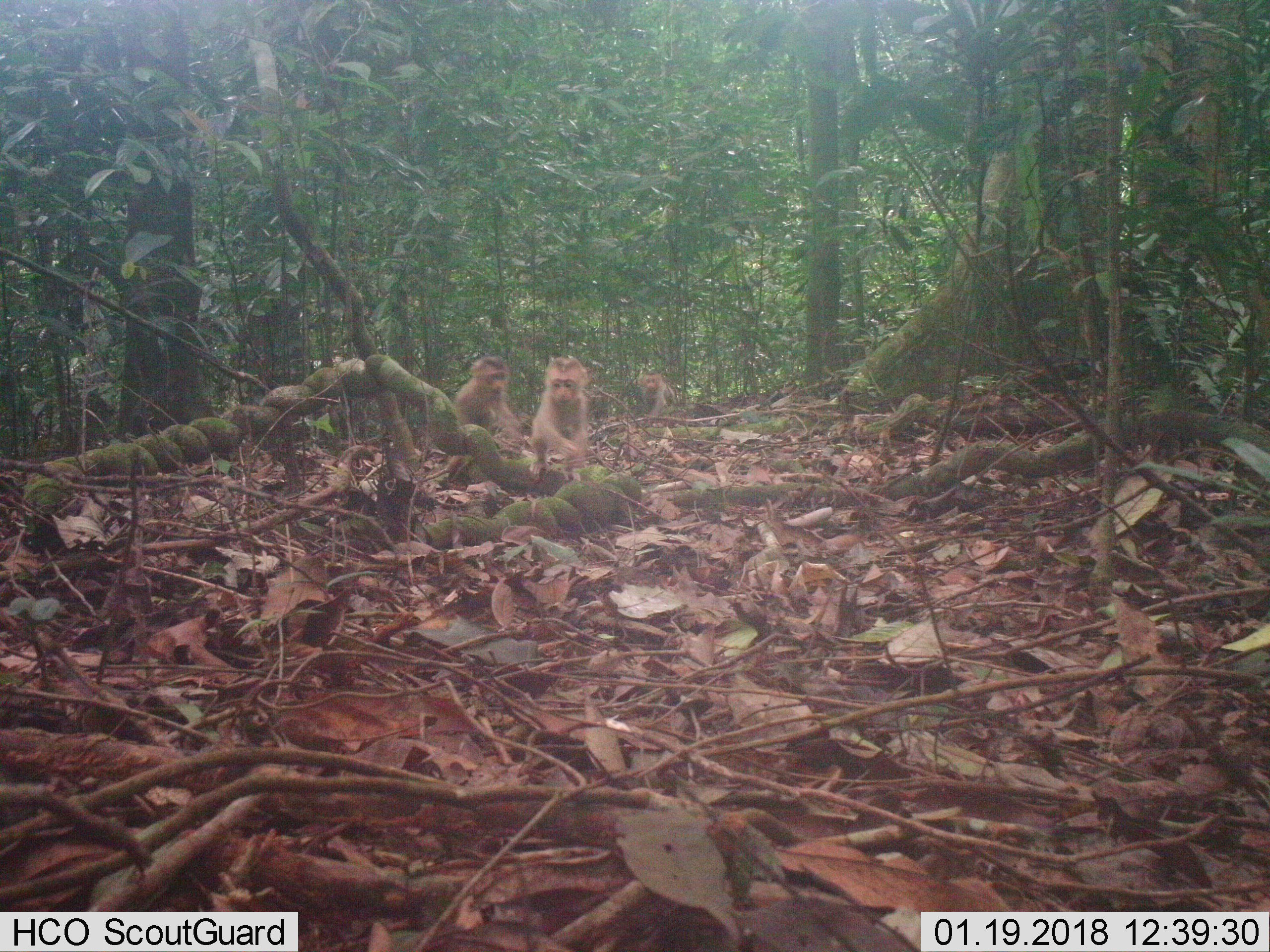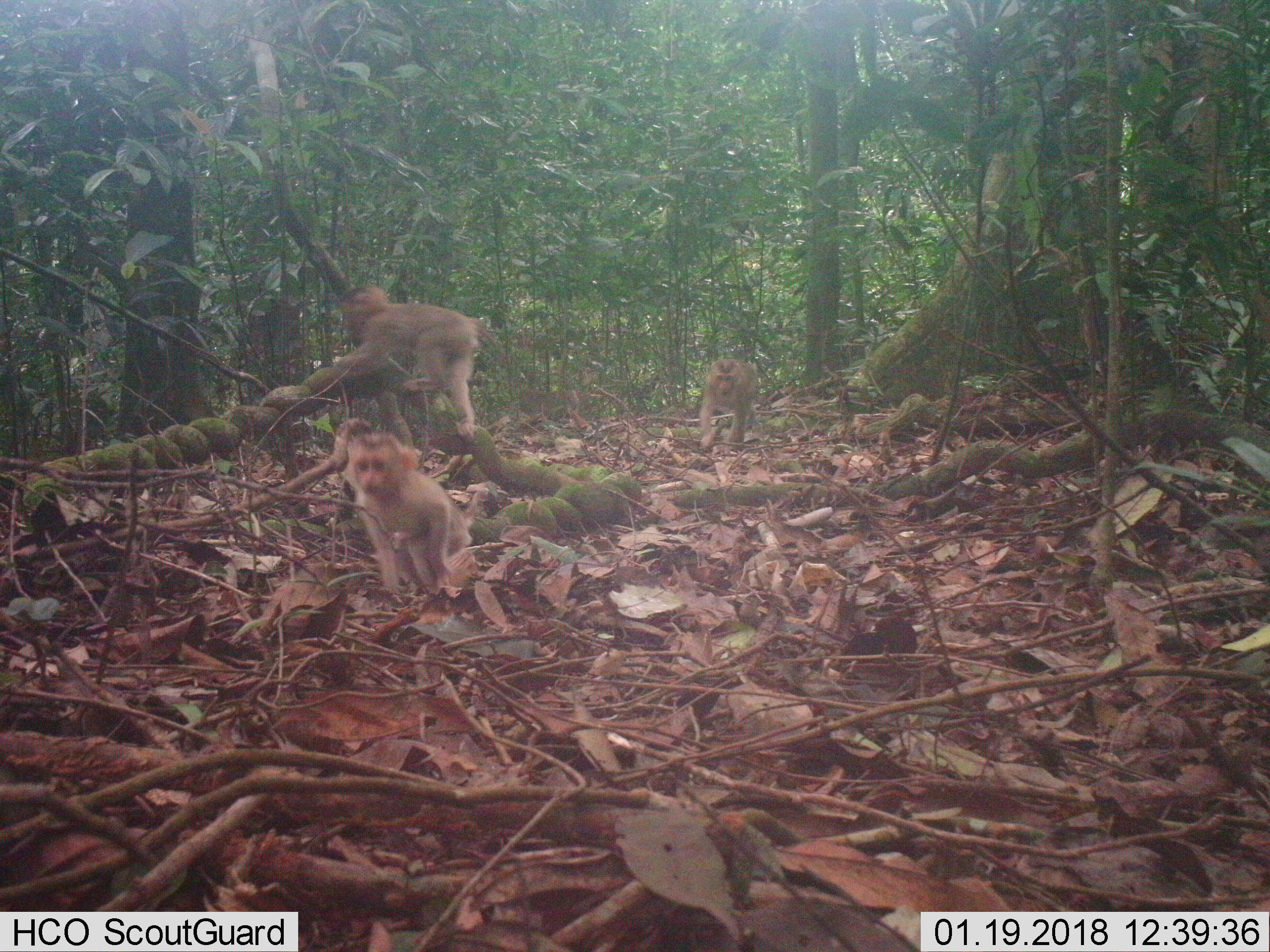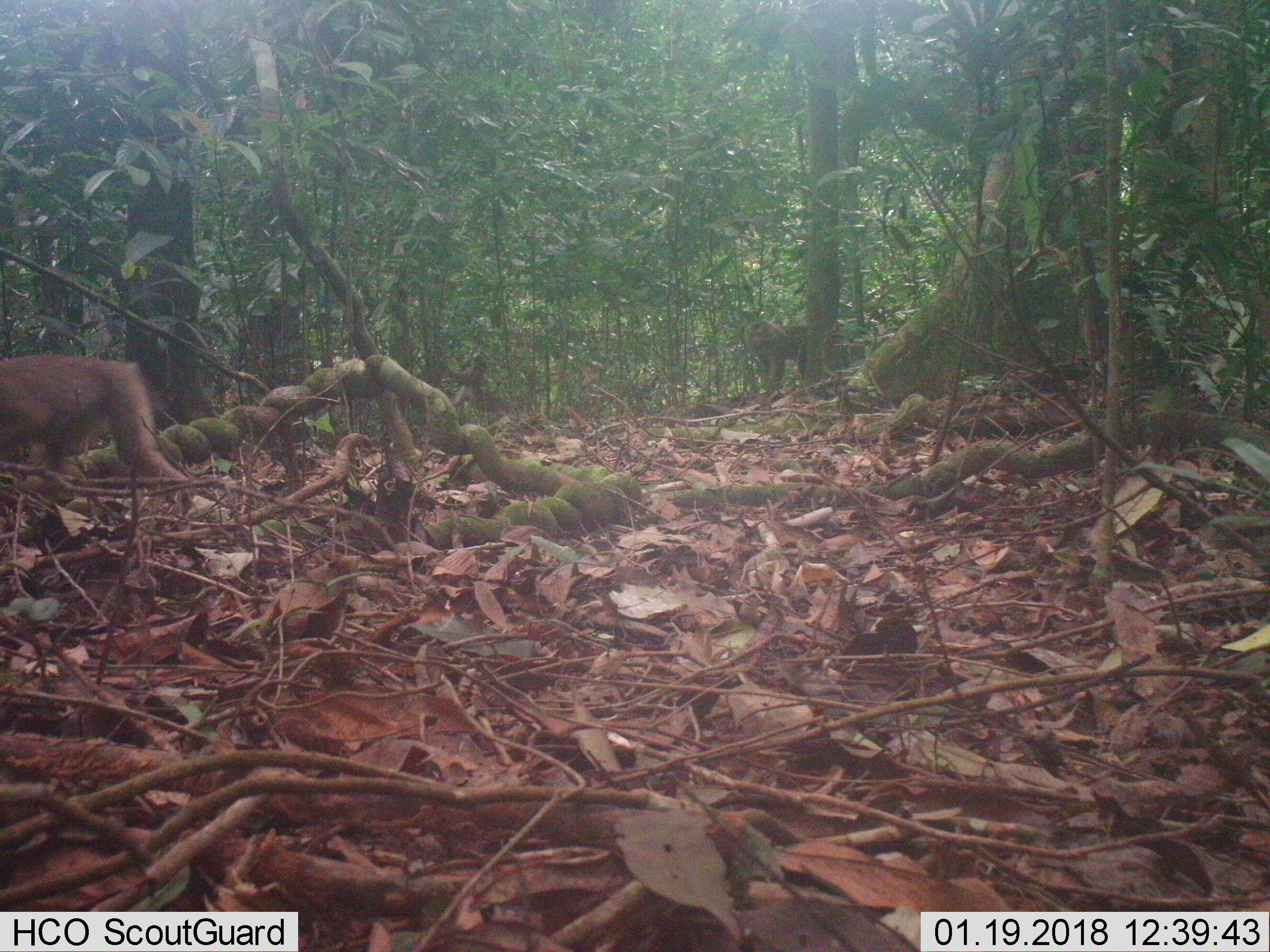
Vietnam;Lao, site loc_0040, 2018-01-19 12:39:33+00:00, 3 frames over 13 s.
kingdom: Animalia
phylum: Chordata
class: Mammalia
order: Primates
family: Cercopithecidae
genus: Macaca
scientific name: Macaca nemestrina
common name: pig-tailed macaque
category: pig tailed macaque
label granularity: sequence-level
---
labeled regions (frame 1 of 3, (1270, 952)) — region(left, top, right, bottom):
pig tailed macaque: region(529, 354, 593, 482); region(452, 355, 523, 457); region(632, 369, 676, 420)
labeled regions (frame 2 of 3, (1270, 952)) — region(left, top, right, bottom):
pig tailed macaque: region(334, 286, 497, 440); region(343, 430, 487, 596); region(699, 358, 759, 452)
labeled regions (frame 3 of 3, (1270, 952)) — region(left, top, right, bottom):
pig tailed macaque: region(0, 351, 186, 486)